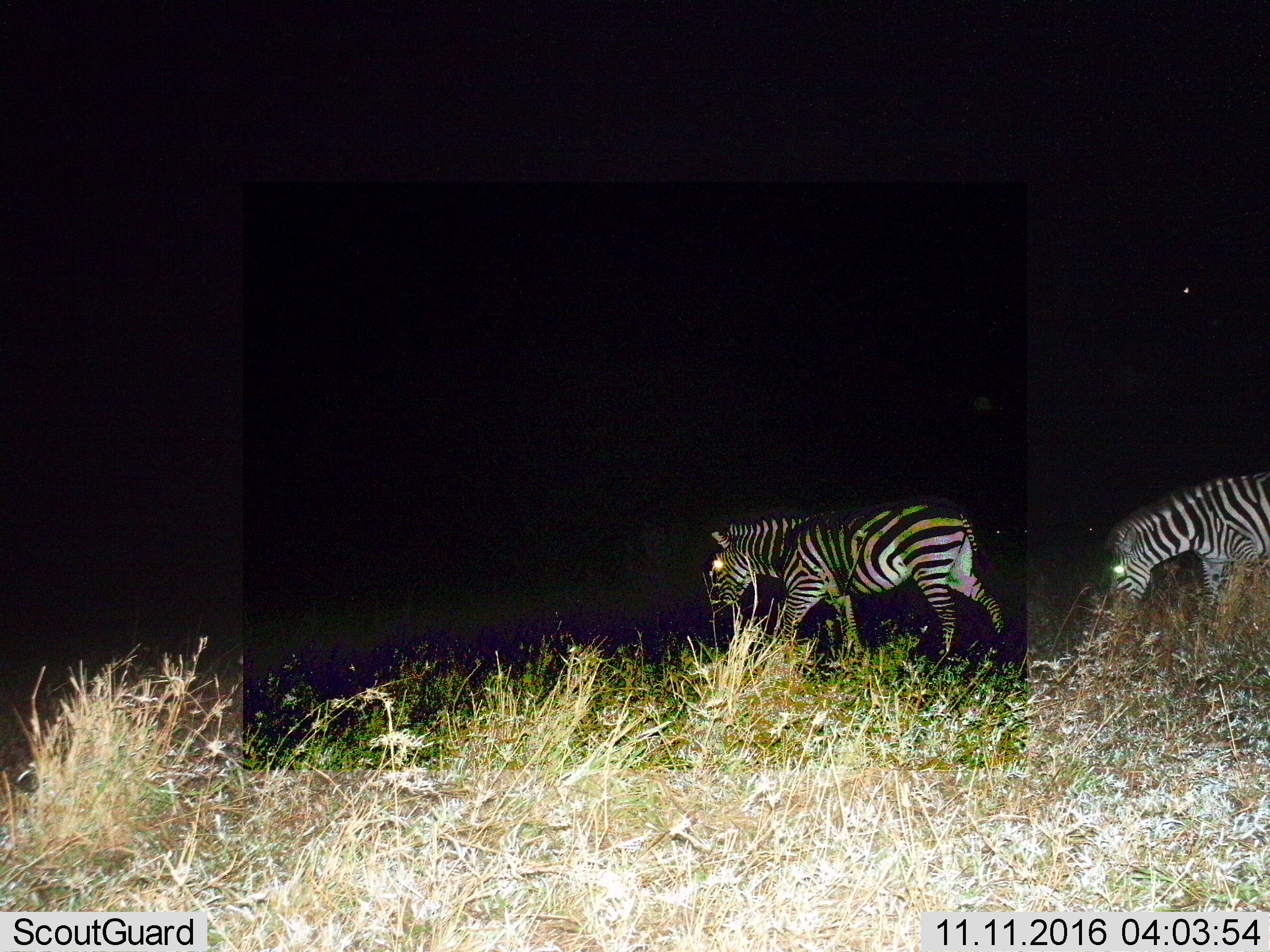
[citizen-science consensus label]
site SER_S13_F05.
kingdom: Animalia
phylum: Chordata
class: Mammalia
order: Perissodactyla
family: Equidae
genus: Equus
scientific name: Equus quagga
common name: plains zebra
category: zebraplains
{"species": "zebraplains (plains zebra) (Equus quagga)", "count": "4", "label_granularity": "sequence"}